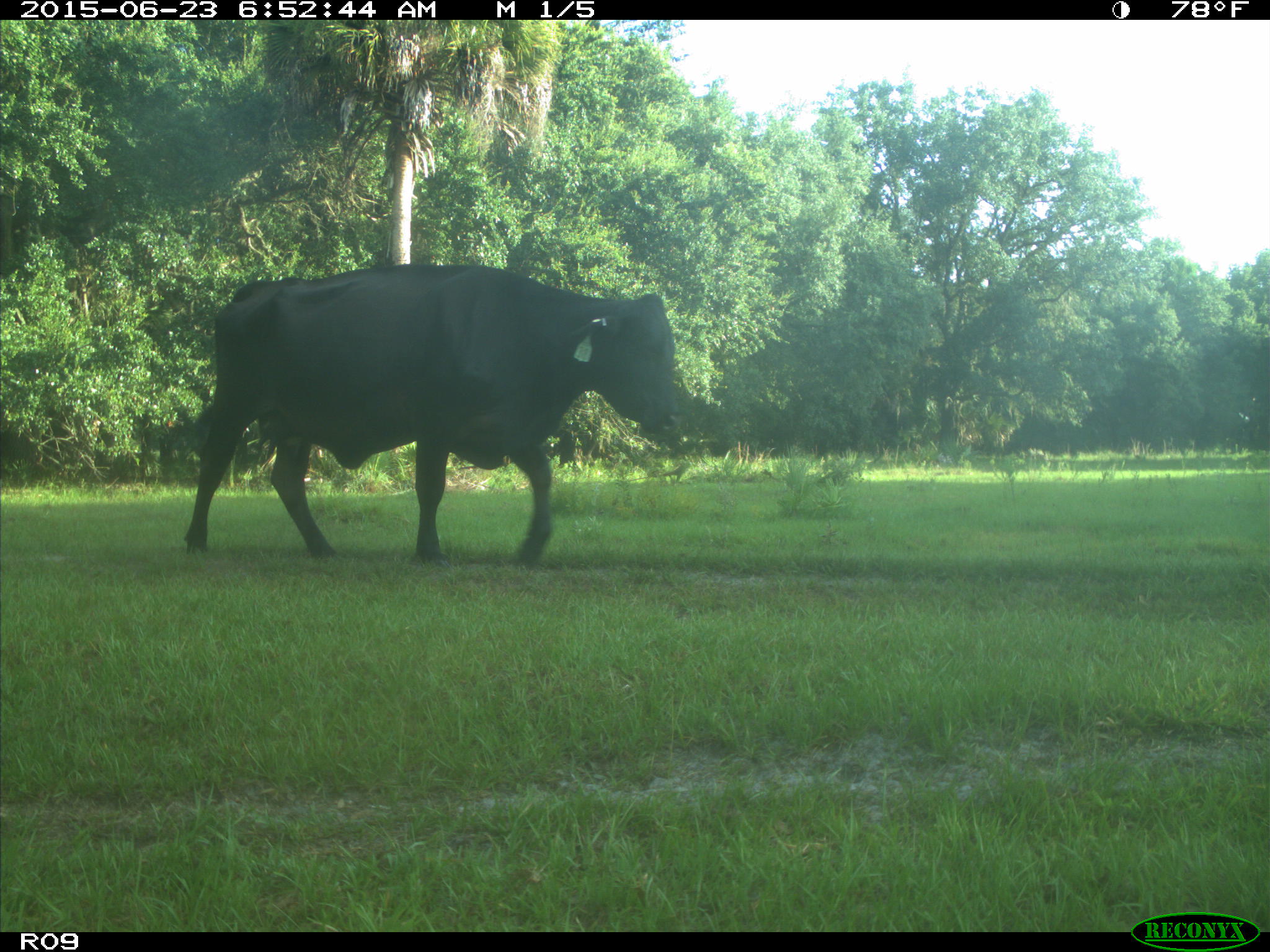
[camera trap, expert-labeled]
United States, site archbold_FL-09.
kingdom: Animalia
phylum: Chordata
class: Mammalia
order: Artiodactyla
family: Bovidae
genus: Bos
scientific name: Bos taurus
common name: domestic cow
Bos taurus (domestic cow).